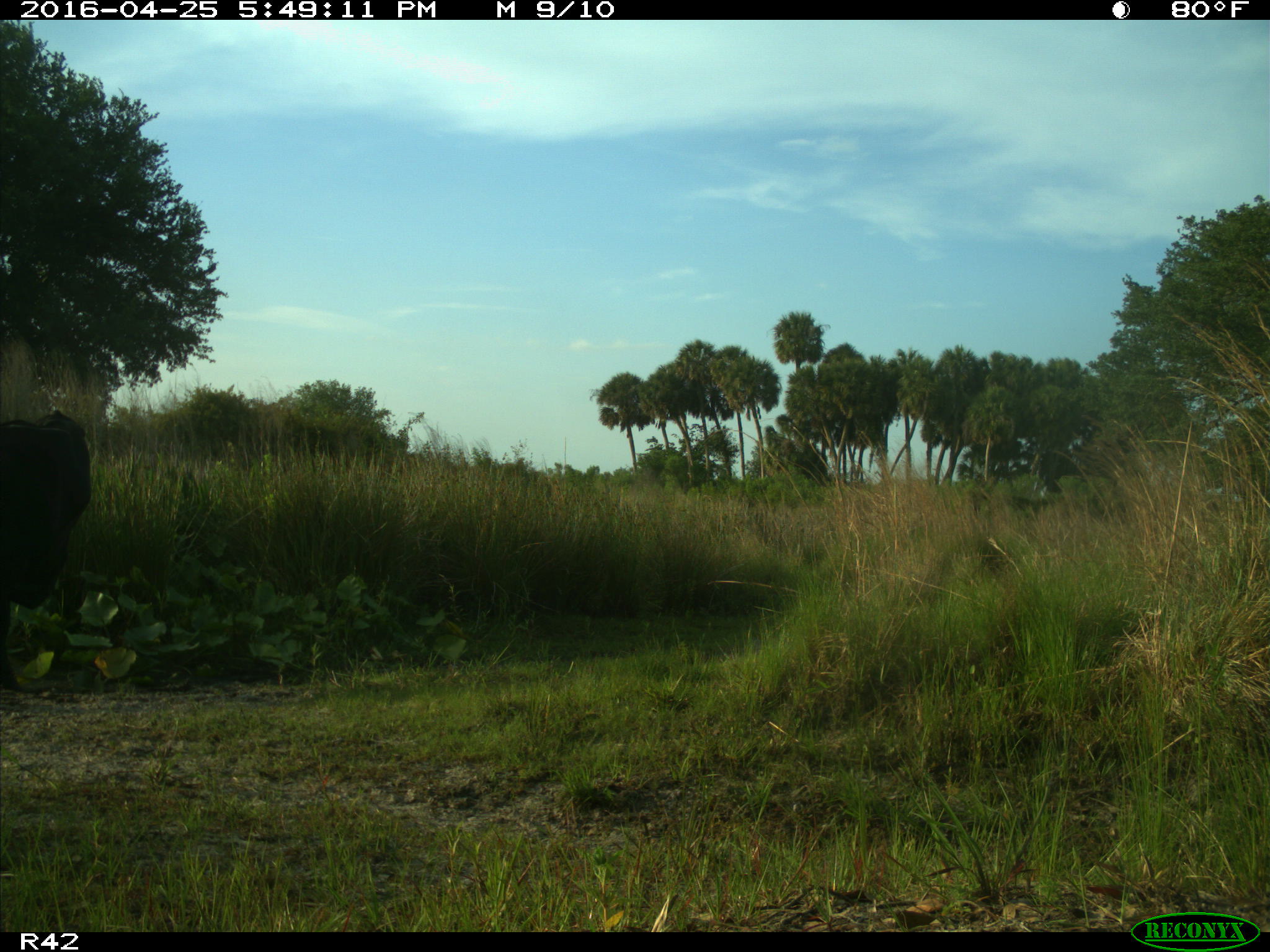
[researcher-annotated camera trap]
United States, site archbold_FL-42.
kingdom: Animalia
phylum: Chordata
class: Mammalia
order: Artiodactyla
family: Bovidae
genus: Bos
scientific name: Bos taurus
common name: domestic cow